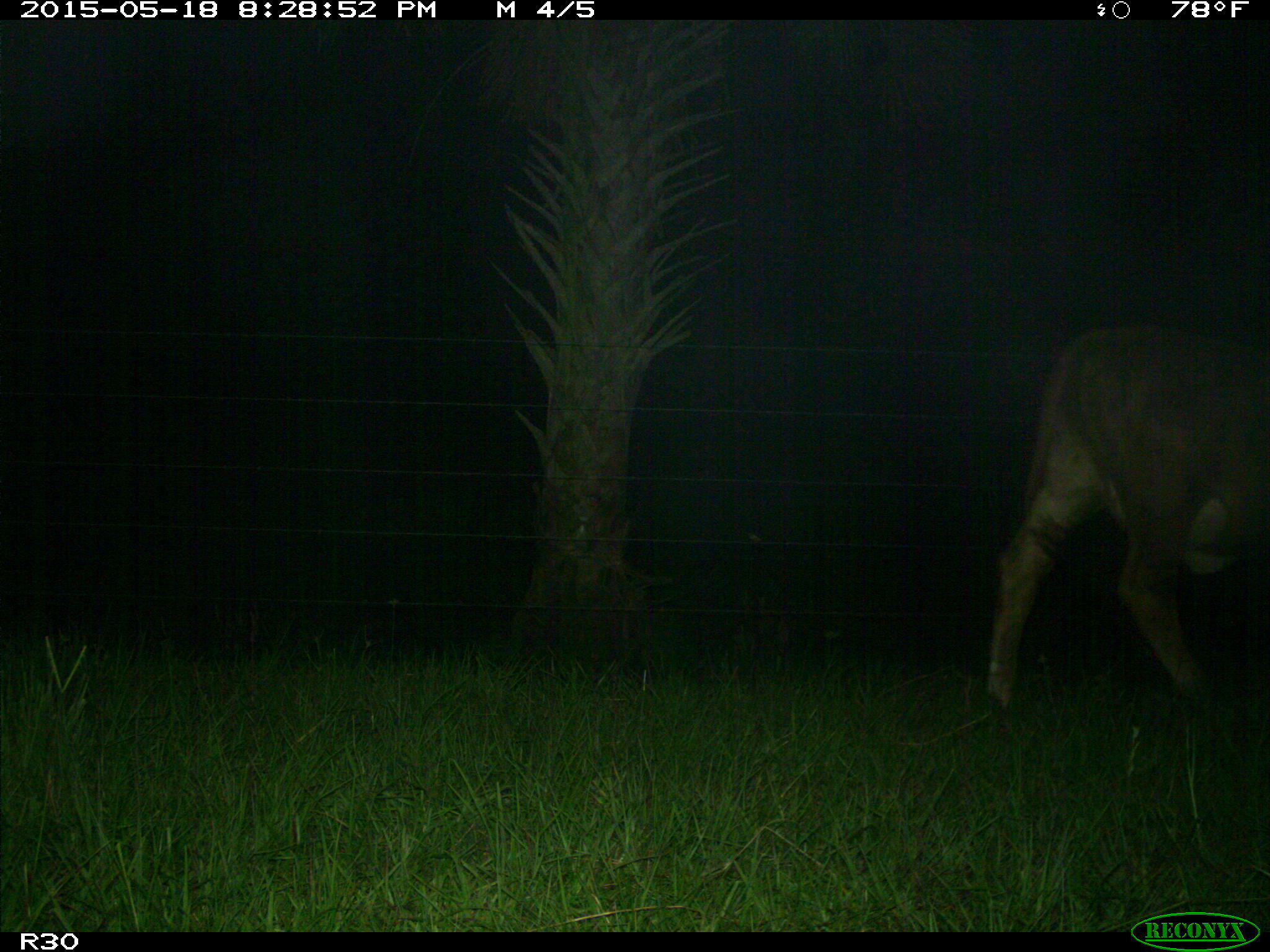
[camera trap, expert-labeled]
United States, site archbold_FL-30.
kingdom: Animalia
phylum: Chordata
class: Mammalia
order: Artiodactyla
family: Bovidae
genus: Bos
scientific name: Bos taurus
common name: domestic cow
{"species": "Bos taurus (domestic cow)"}